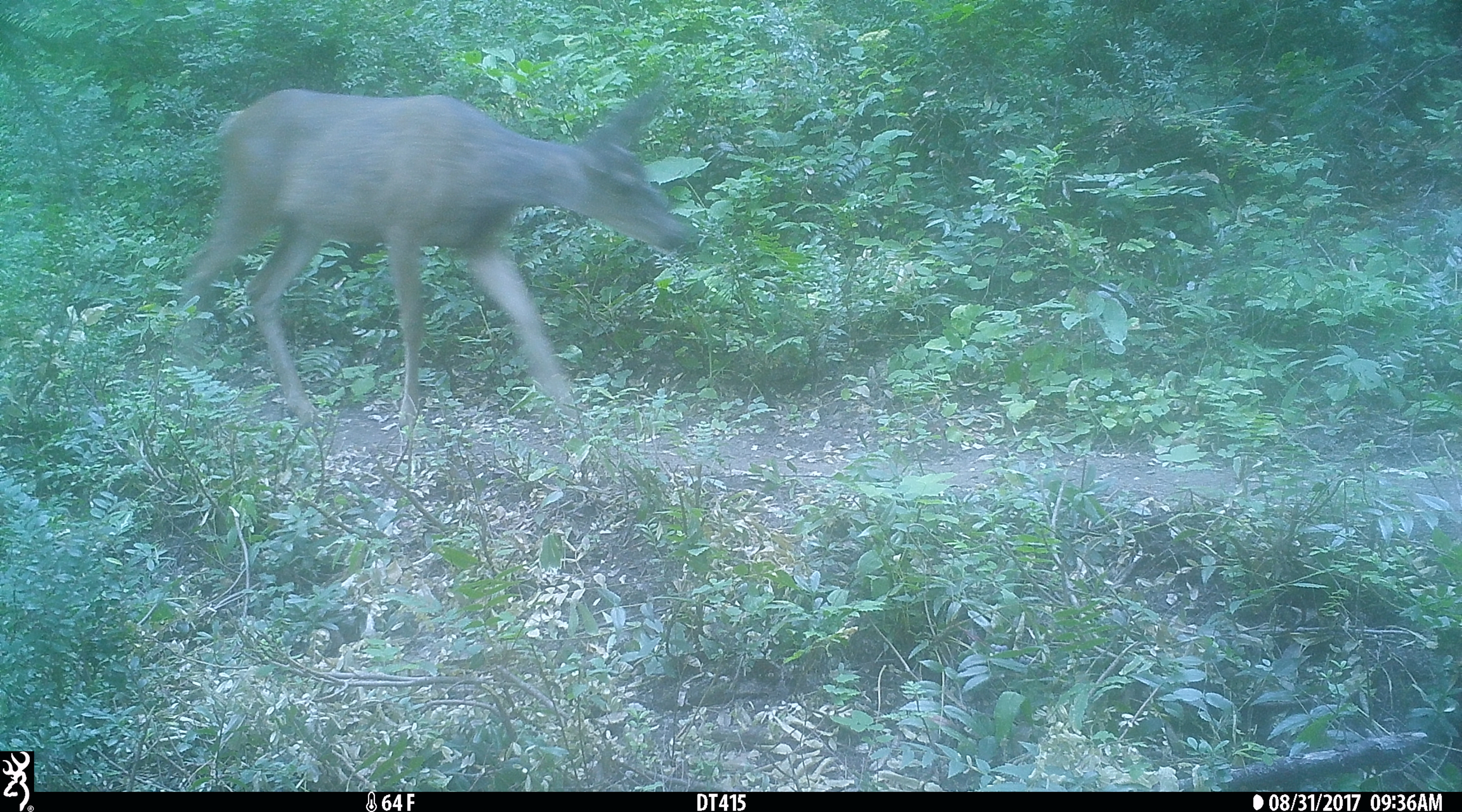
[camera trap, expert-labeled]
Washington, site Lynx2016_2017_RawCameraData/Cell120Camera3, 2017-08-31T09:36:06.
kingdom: Animalia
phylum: Chordata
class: Mammalia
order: Artiodactyla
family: Cervidae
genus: Odocoileus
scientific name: Odocoileus hemionus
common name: mule deer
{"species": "Odocoileus hemionus (mule deer)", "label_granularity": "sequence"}